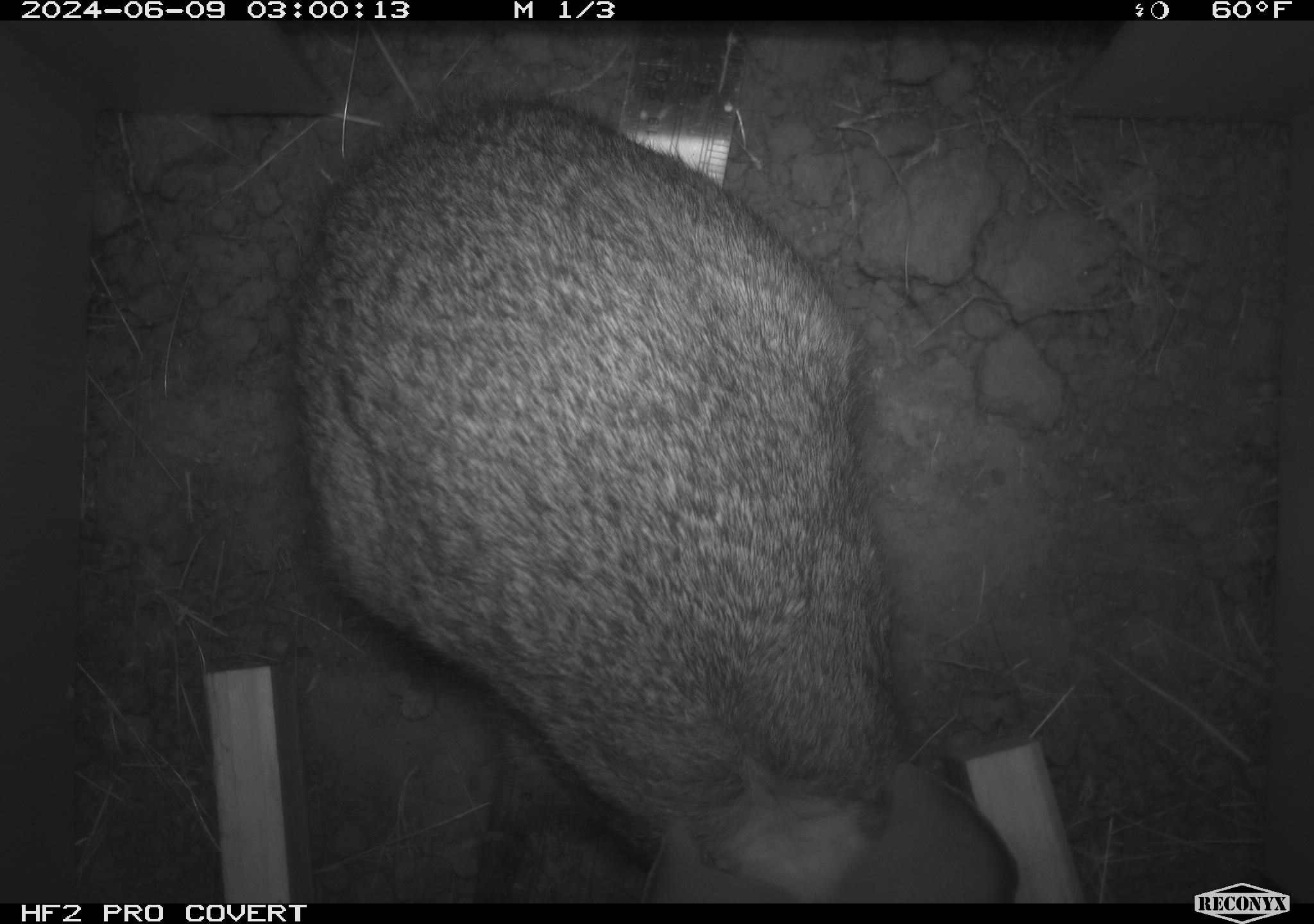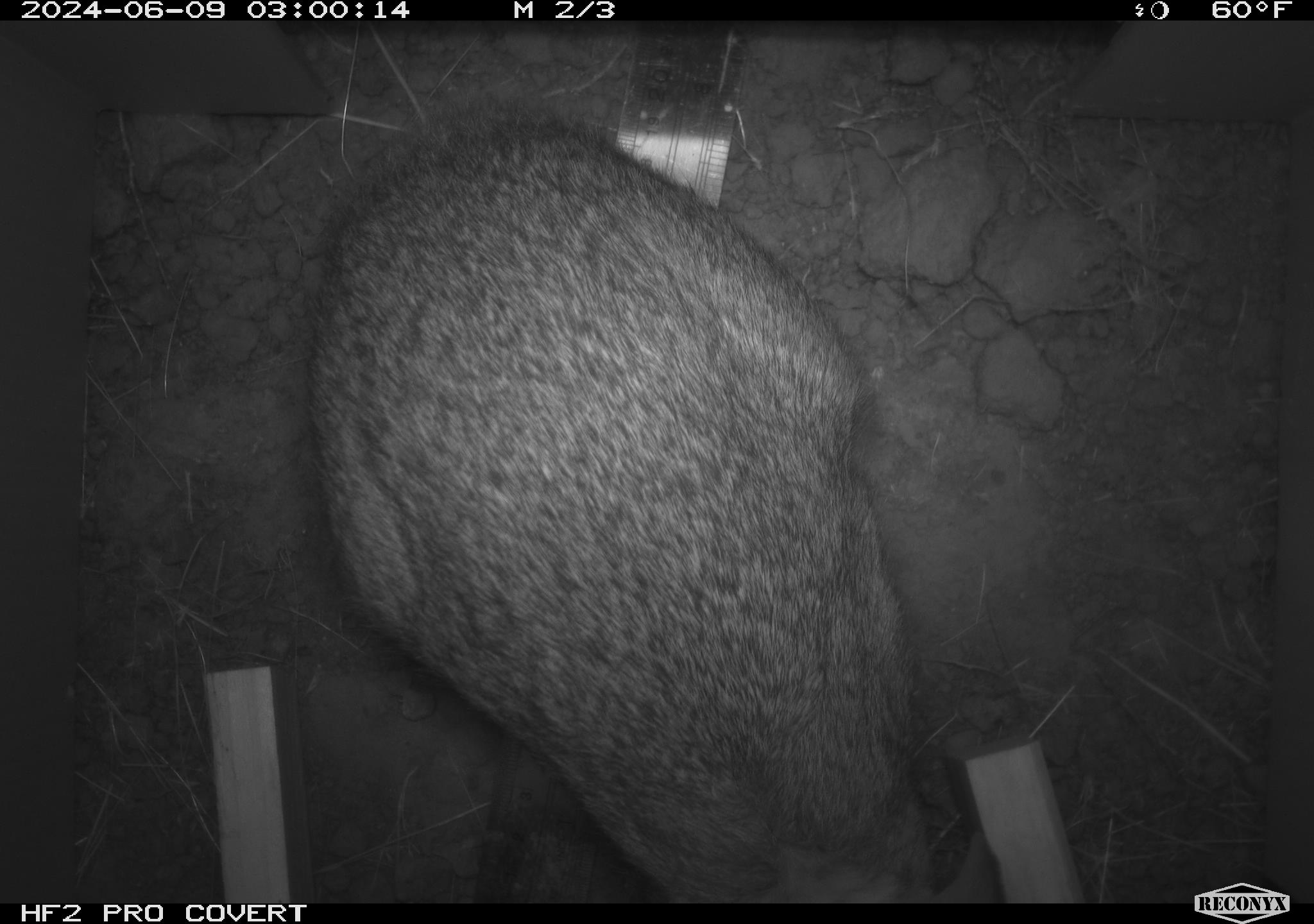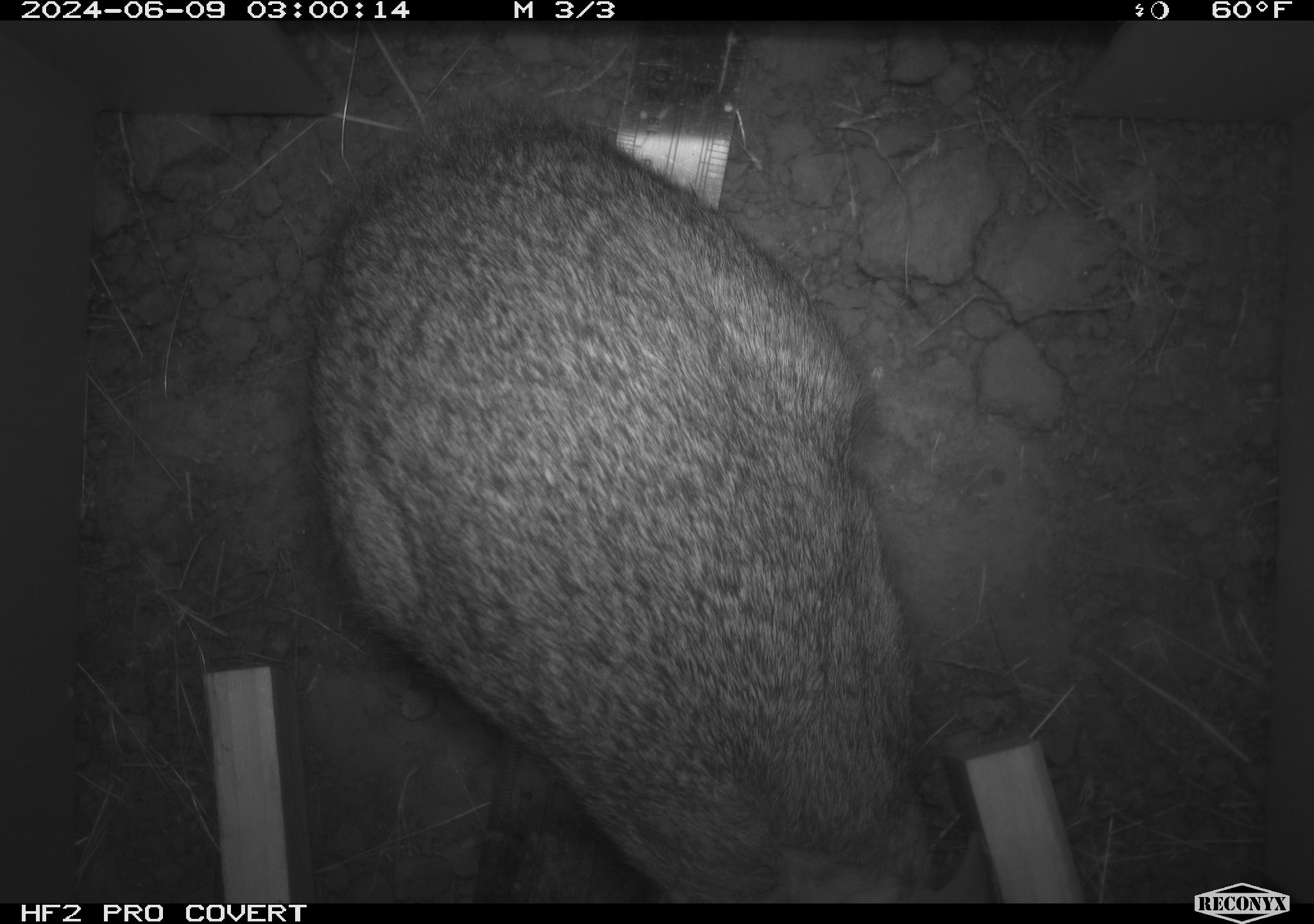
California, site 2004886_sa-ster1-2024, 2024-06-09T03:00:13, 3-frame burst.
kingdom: Animalia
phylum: Chordata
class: Mammalia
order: Lagomorpha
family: Leporidae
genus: Sylvilagus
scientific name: Sylvilagus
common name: cottontail rabbits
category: sylvilagus species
Sylvilagus species (cottontail rabbits) (Sylvilagus).